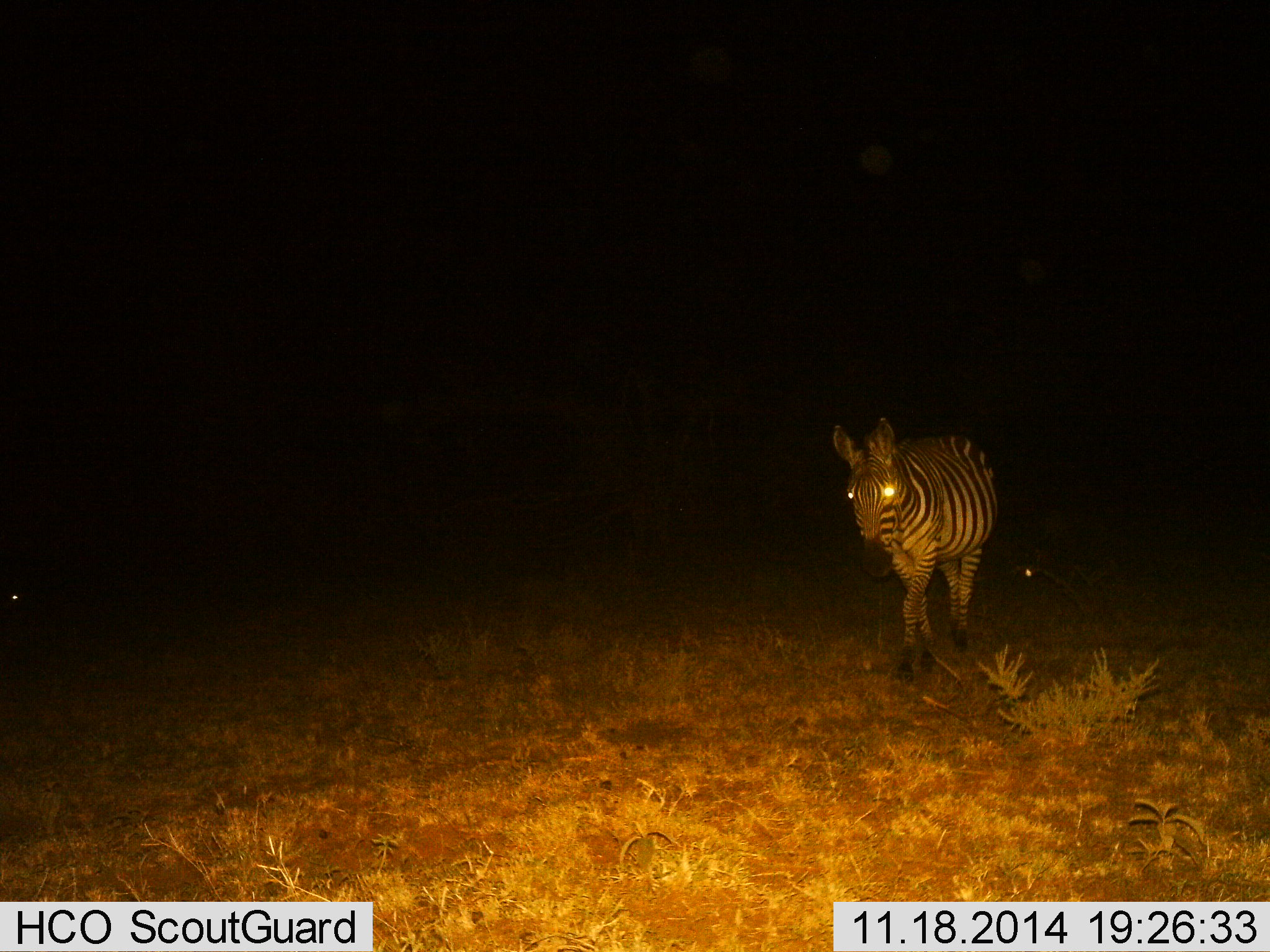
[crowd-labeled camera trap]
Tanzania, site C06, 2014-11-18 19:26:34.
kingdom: Animalia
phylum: Chordata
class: Mammalia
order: Perissodactyla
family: Equidae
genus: Equus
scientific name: Equus quagga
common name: plains zebra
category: zebra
Zebra (plains zebra) (Equus quagga), count 1. Behavior (volunteer vote fractions): standing 18%, resting 0%, moving 82%, interacting 0%. Young present (vote fraction): 0%. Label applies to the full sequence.